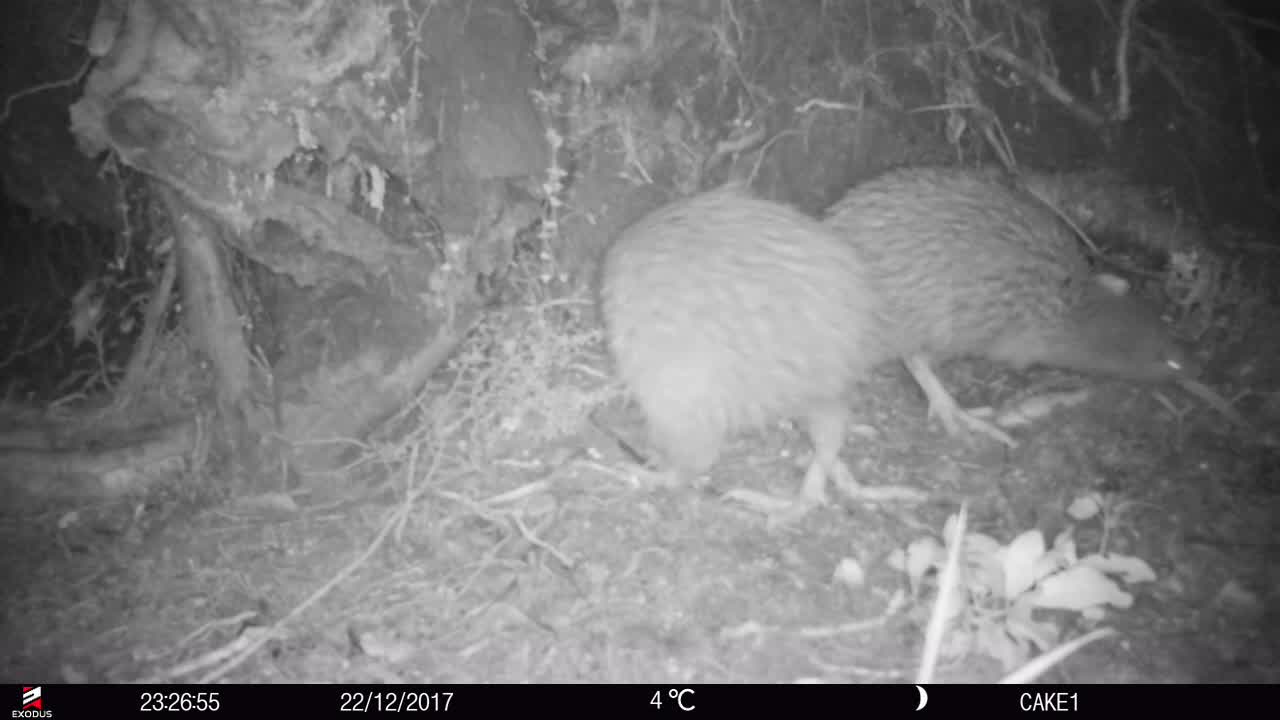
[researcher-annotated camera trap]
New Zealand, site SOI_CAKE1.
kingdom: Animalia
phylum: Chordata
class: Aves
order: Apterygiformes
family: Apterygidae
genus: Apteryx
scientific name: Apteryx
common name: kiwi